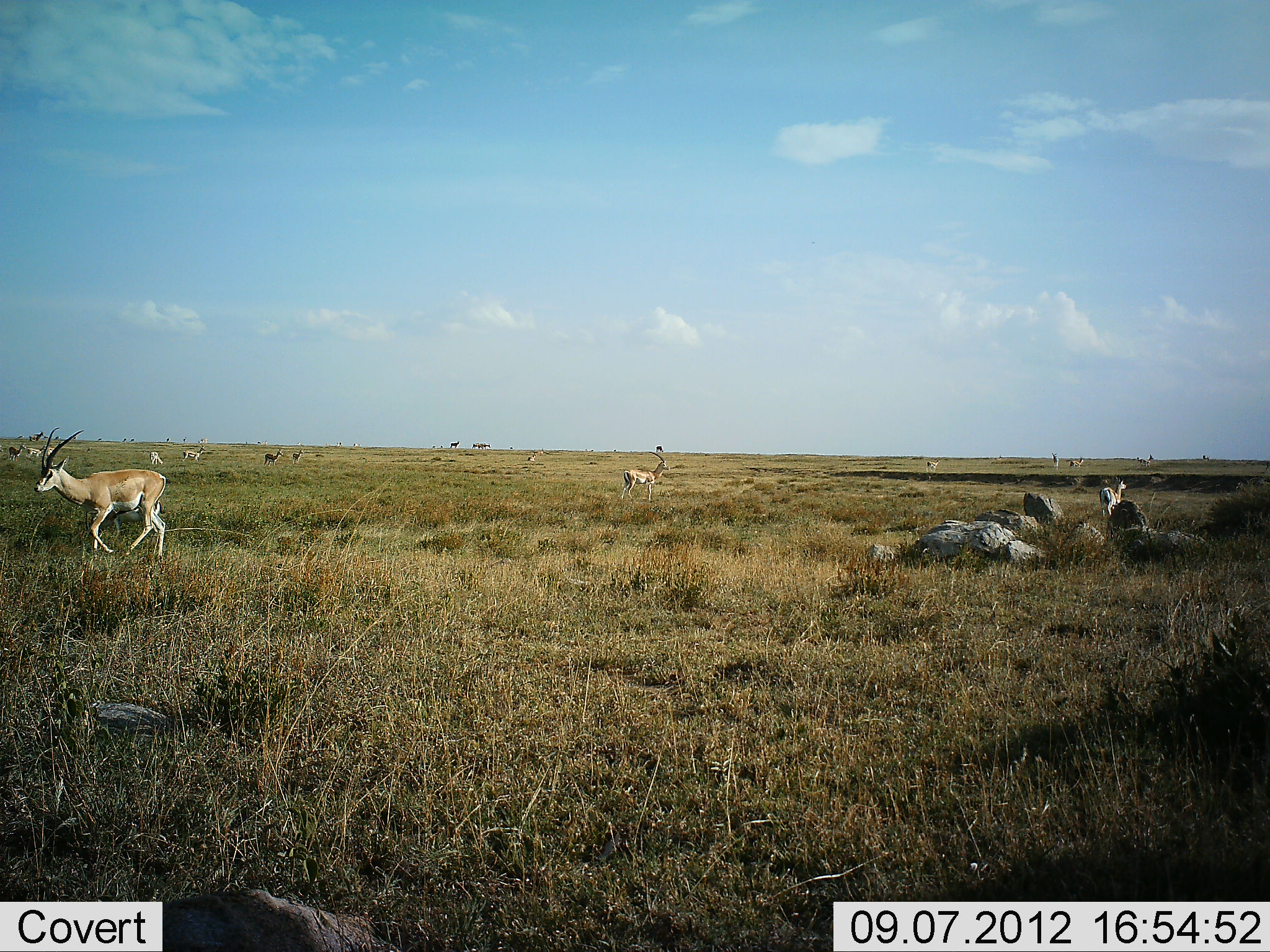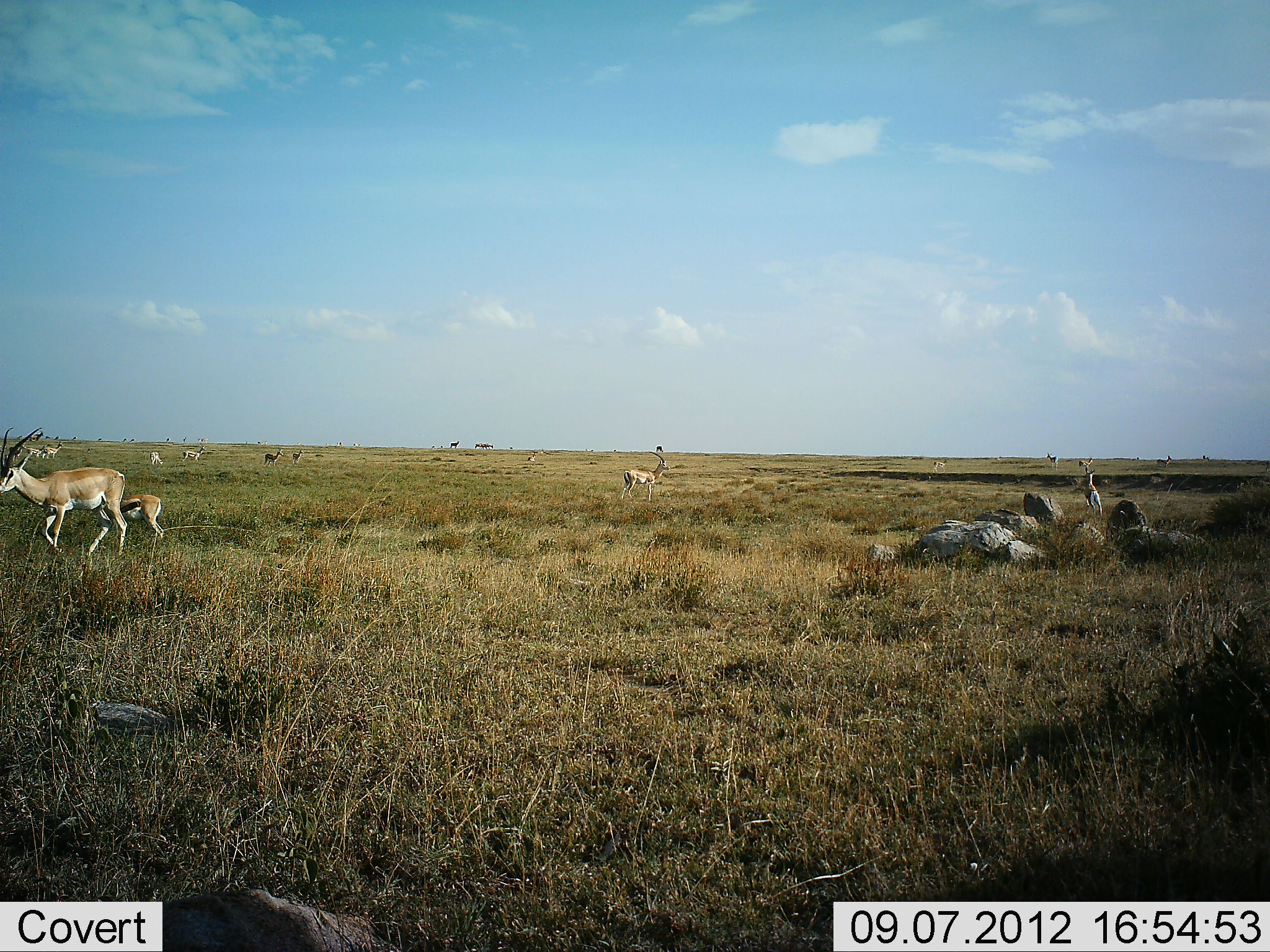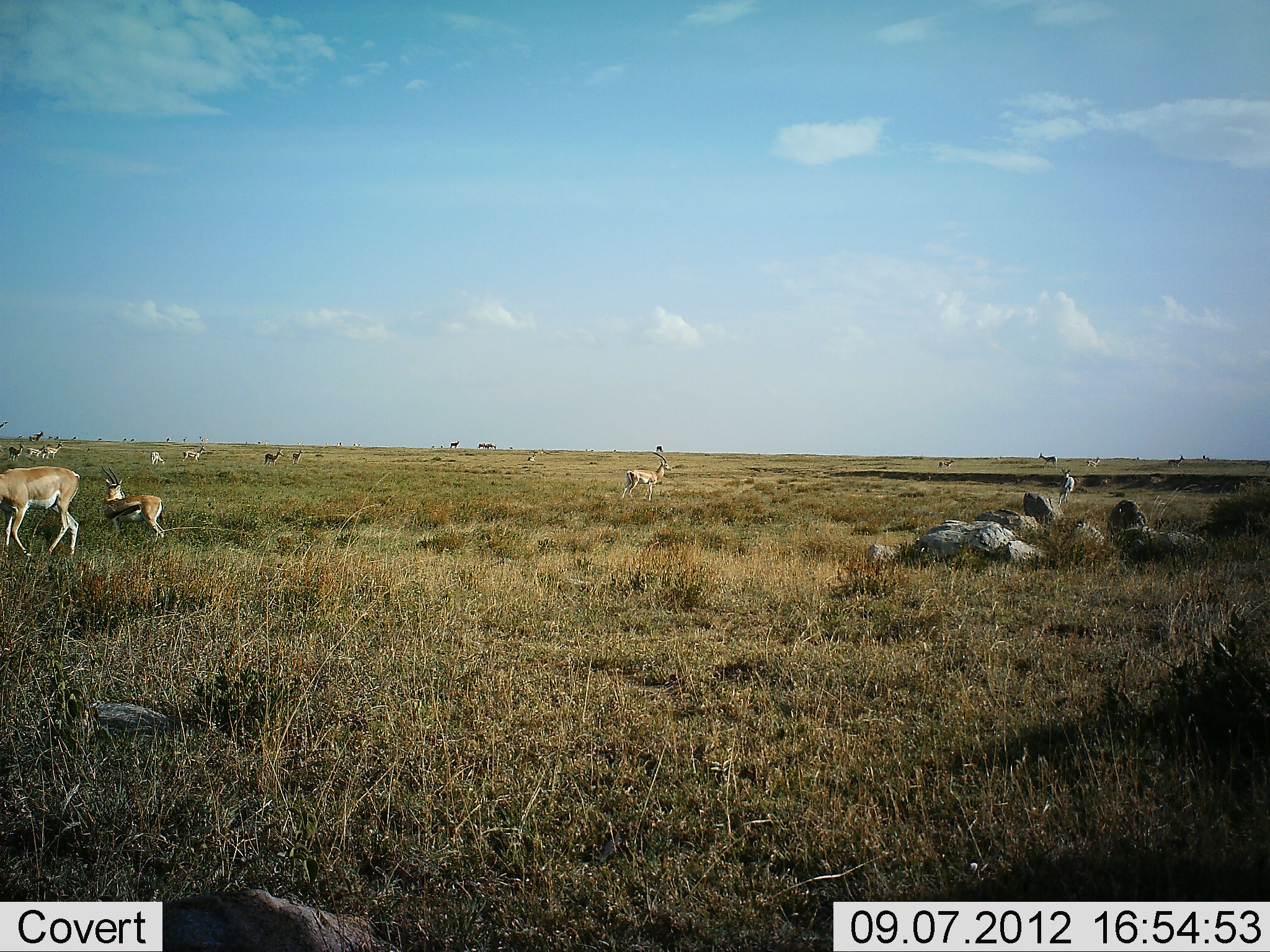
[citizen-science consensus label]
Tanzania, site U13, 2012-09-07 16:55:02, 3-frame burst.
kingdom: Animalia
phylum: Chordata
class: Mammalia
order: Artiodactyla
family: Bovidae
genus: Nanger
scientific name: Nanger granti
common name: grant's gazelle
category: gazellegrants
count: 8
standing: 56%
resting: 0%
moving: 94%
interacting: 6%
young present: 33%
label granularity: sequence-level